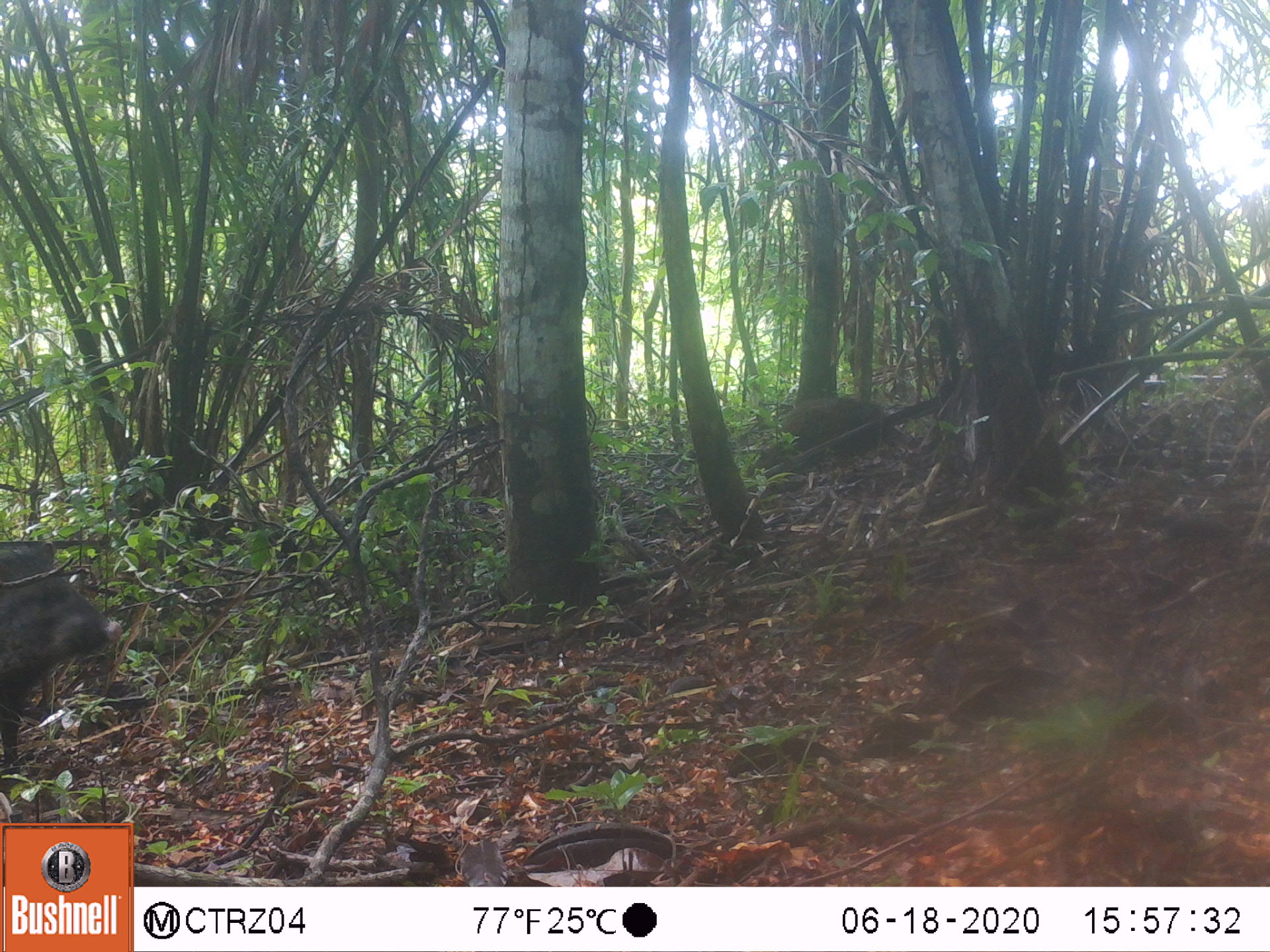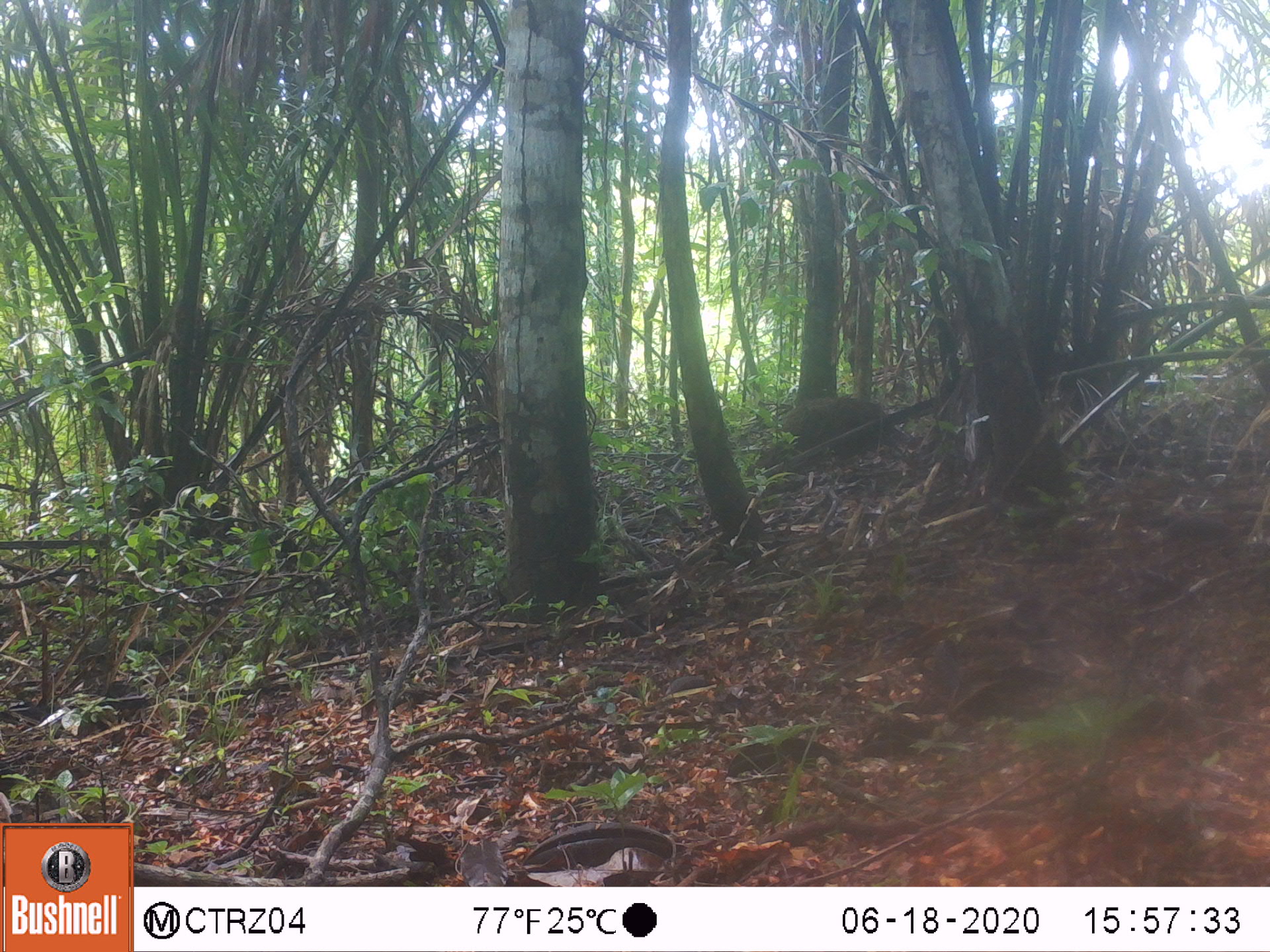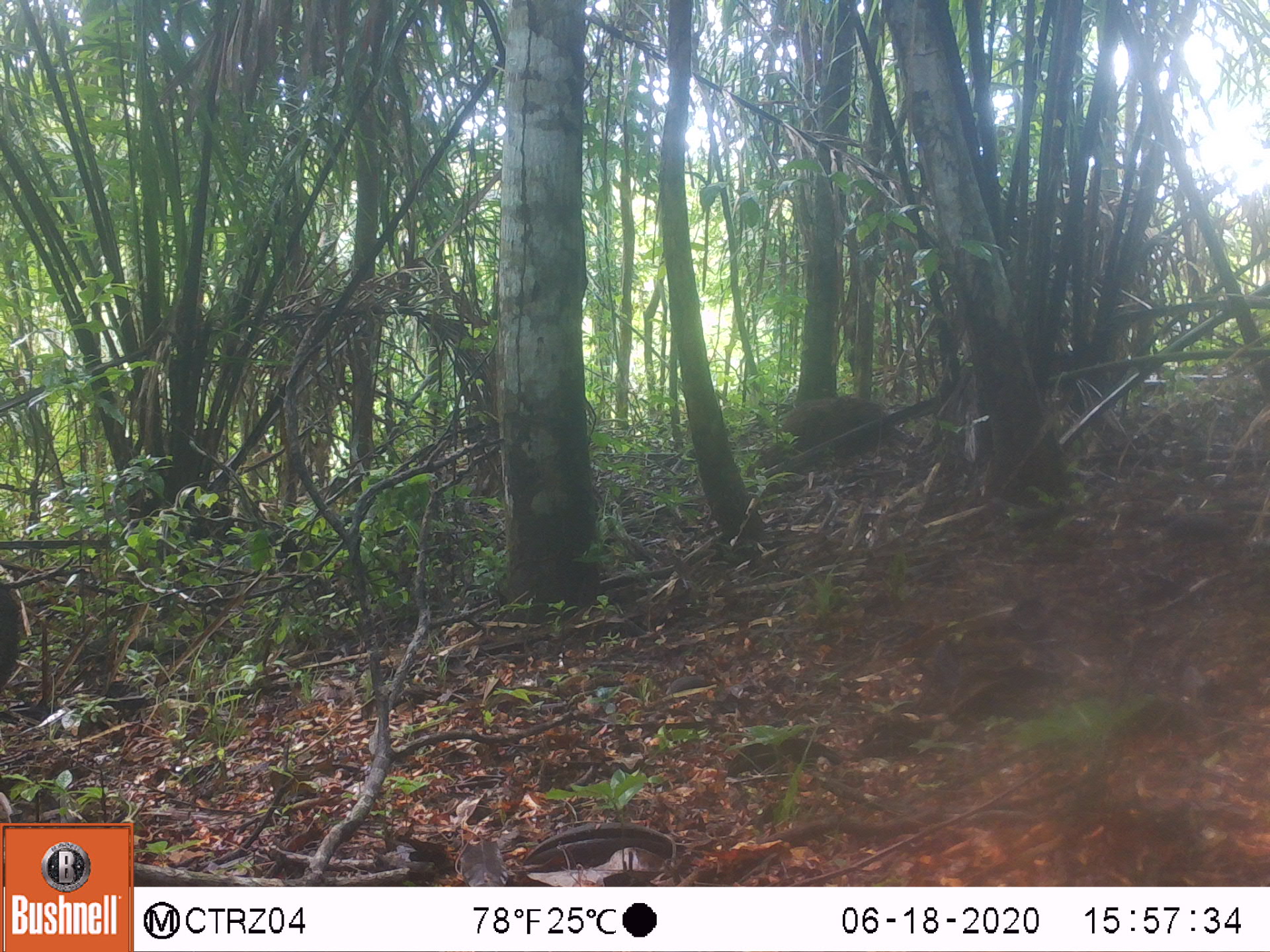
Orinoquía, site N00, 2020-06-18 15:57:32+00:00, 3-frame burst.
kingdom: Animalia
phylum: Chordata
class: Mammalia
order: Artiodactyla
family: Tayassuidae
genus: Pecari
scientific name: Pecari tajacu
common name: collared peccary